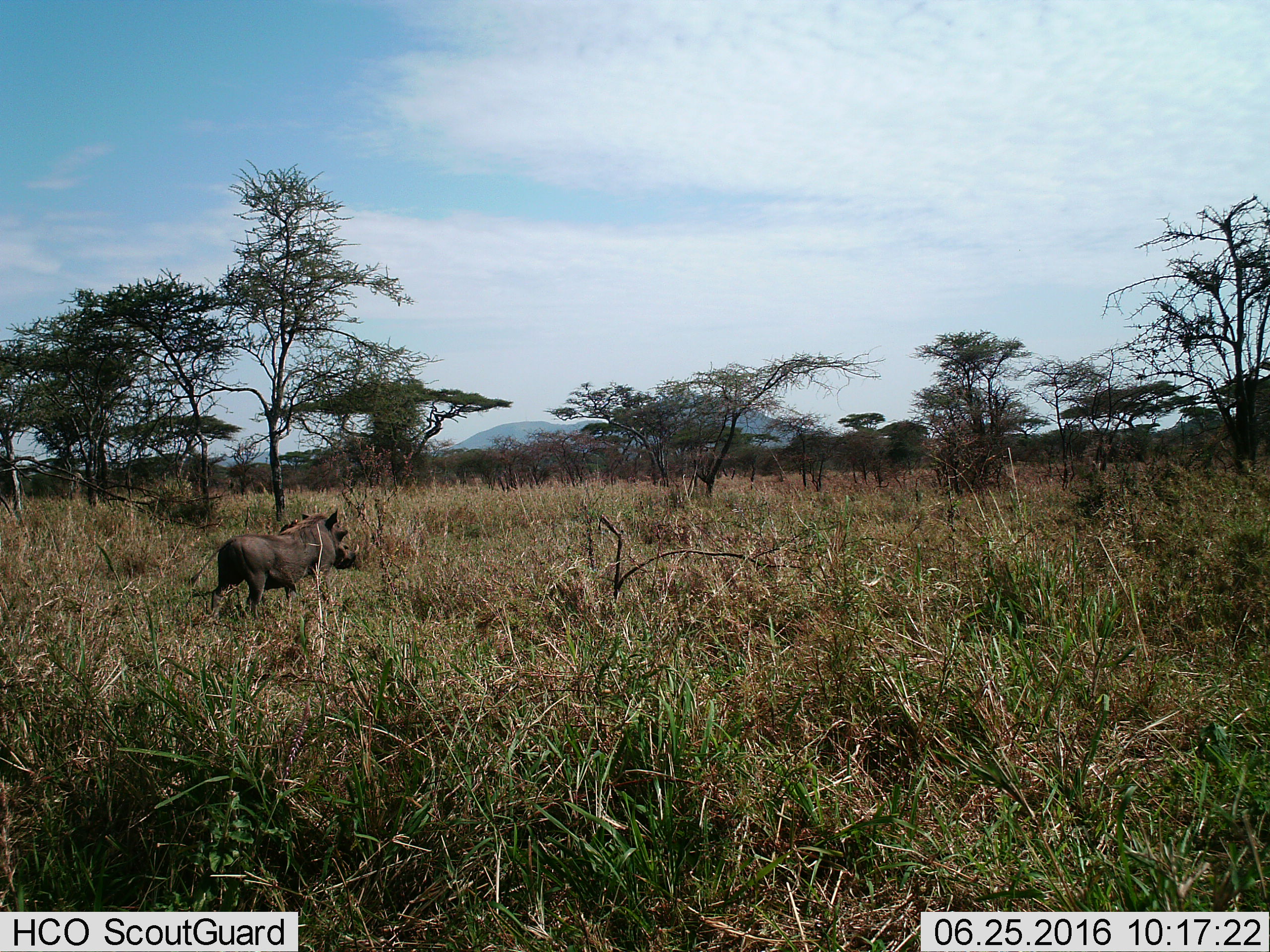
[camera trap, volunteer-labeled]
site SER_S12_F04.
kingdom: Animalia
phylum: Chordata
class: Mammalia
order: Artiodactyla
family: Suidae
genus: Phacochoerus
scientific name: Phacochoerus africanus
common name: warthog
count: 1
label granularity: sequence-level